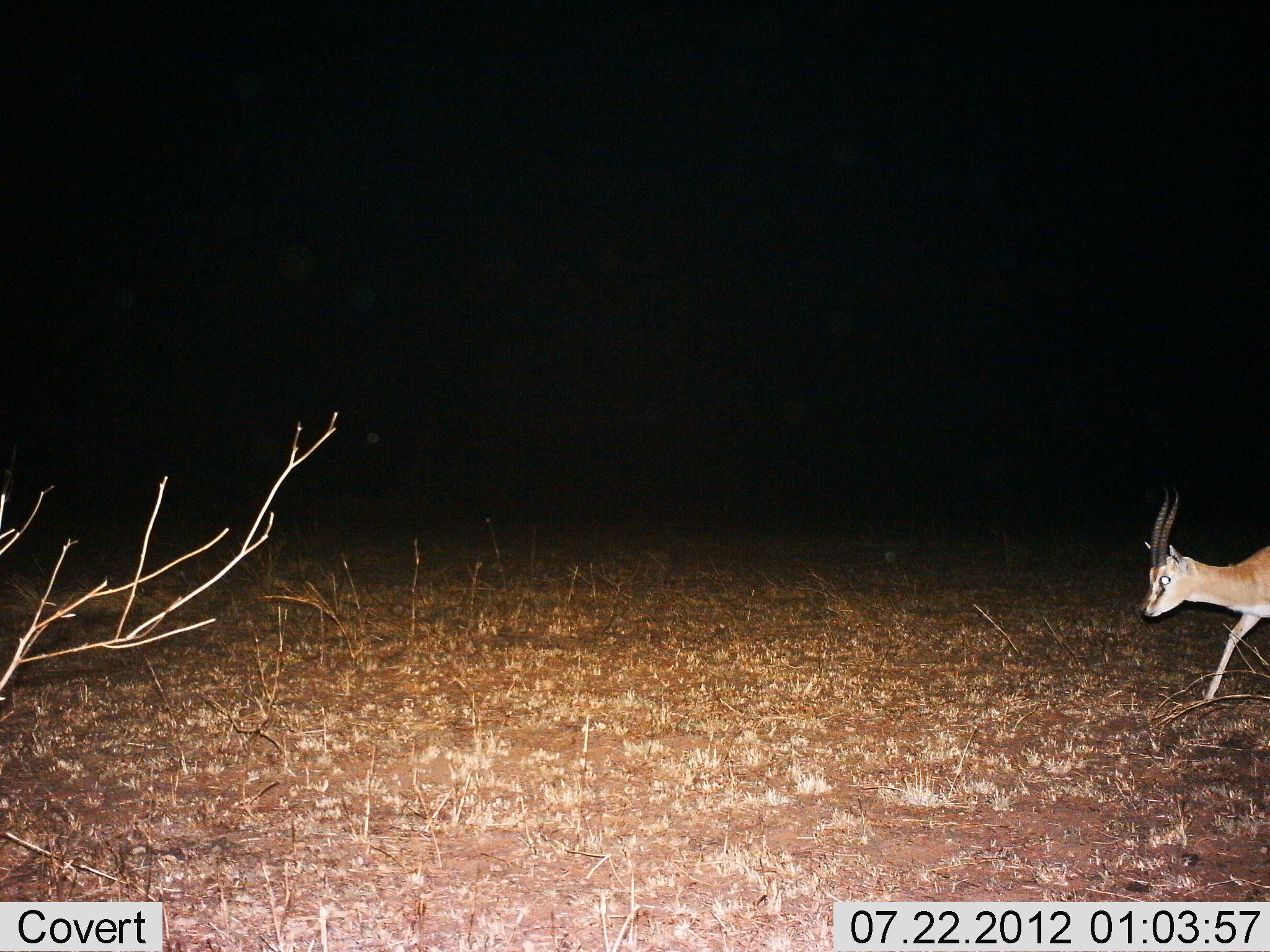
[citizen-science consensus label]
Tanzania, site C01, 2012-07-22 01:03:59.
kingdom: Animalia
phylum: Chordata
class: Mammalia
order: Artiodactyla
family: Bovidae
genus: Eudorcas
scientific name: Eudorcas thomsonii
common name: thomson's gazelle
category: gazellethomsons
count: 1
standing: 0%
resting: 0%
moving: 100%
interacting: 0%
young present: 0%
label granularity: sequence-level